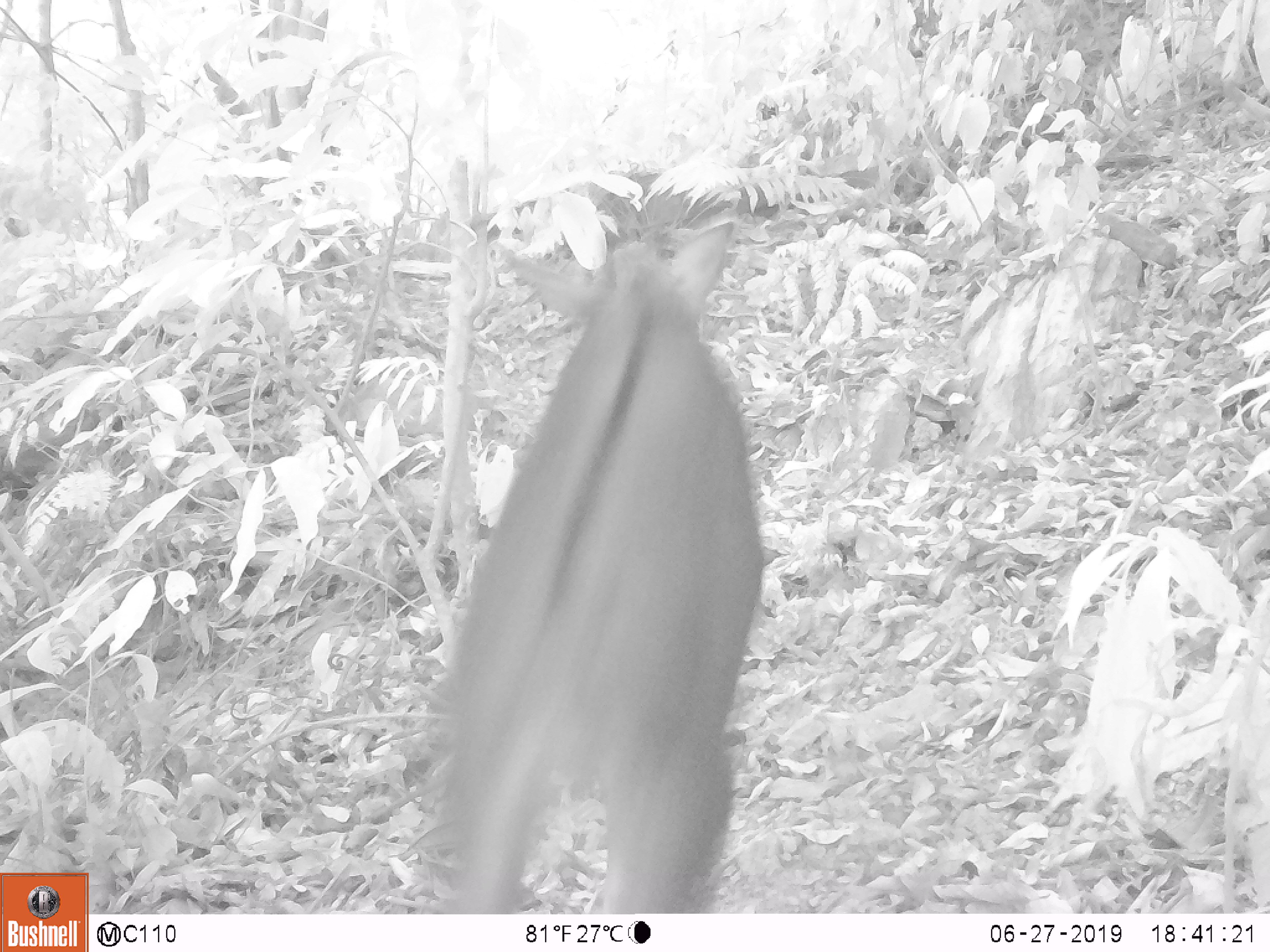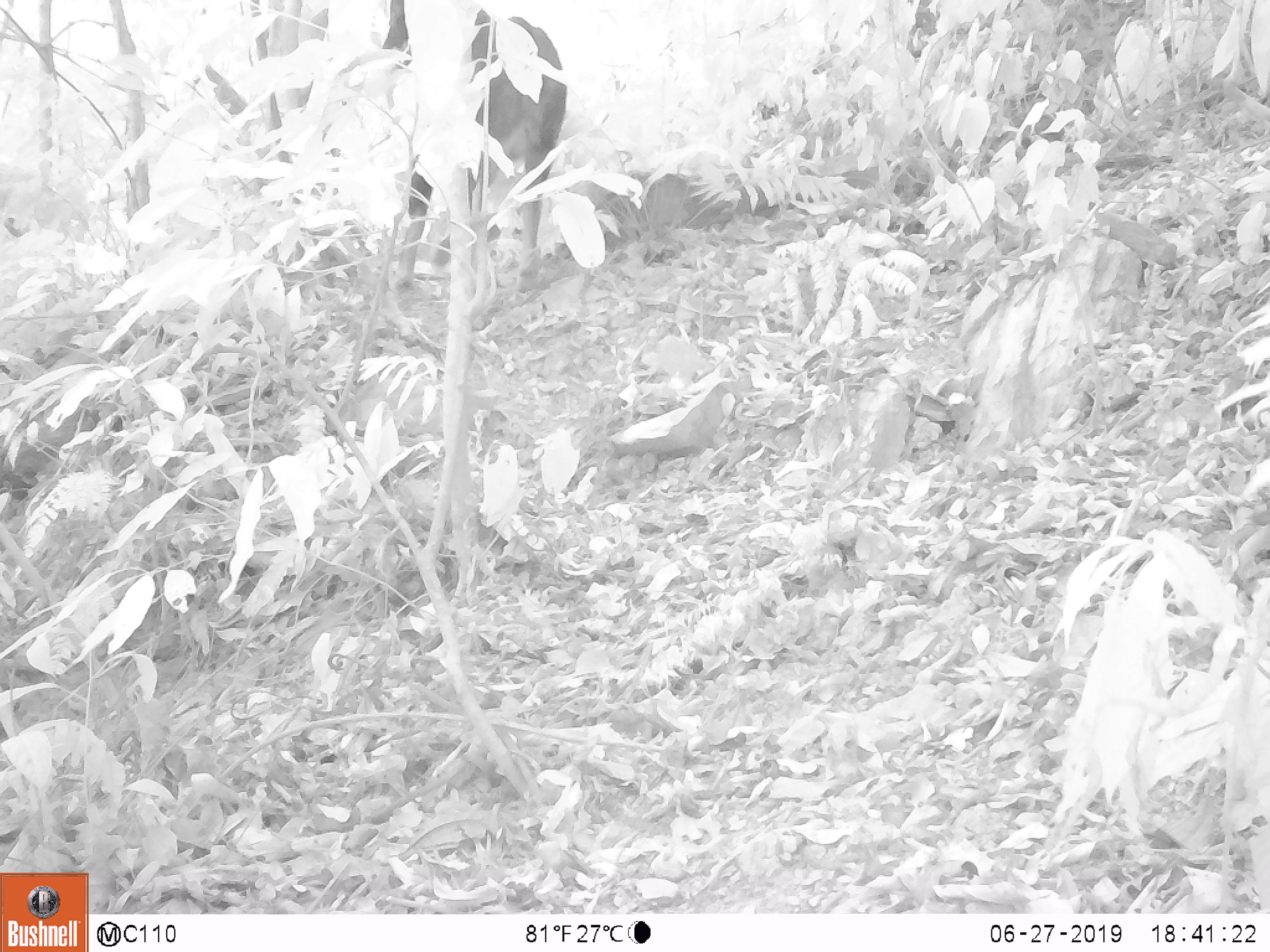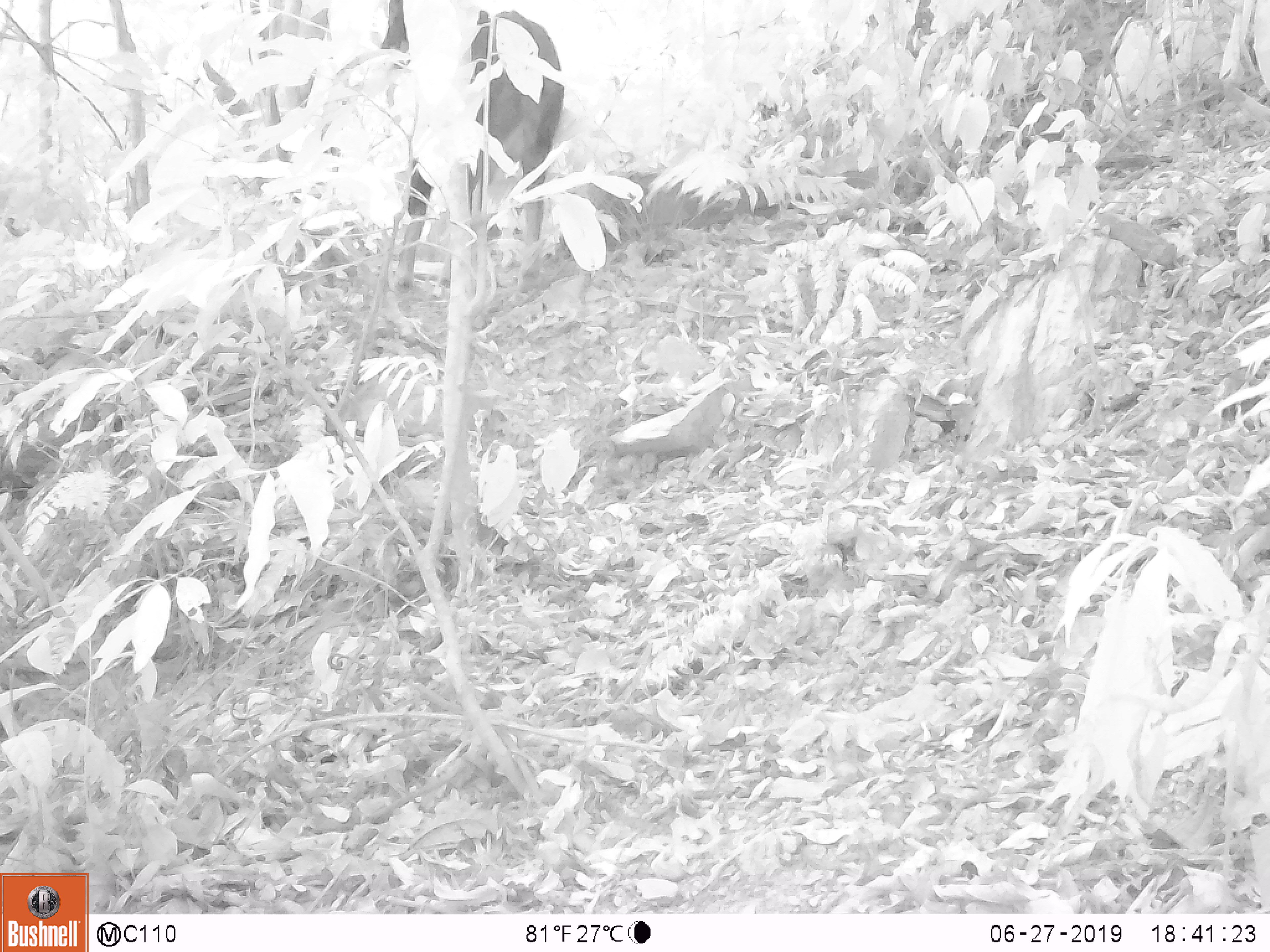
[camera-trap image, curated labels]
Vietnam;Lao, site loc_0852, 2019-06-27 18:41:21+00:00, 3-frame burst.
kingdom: Animalia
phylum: Chordata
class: Mammalia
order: Artiodactyla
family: Bovidae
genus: Capricornis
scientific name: Capricornis sumatraensis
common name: chinese serow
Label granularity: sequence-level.